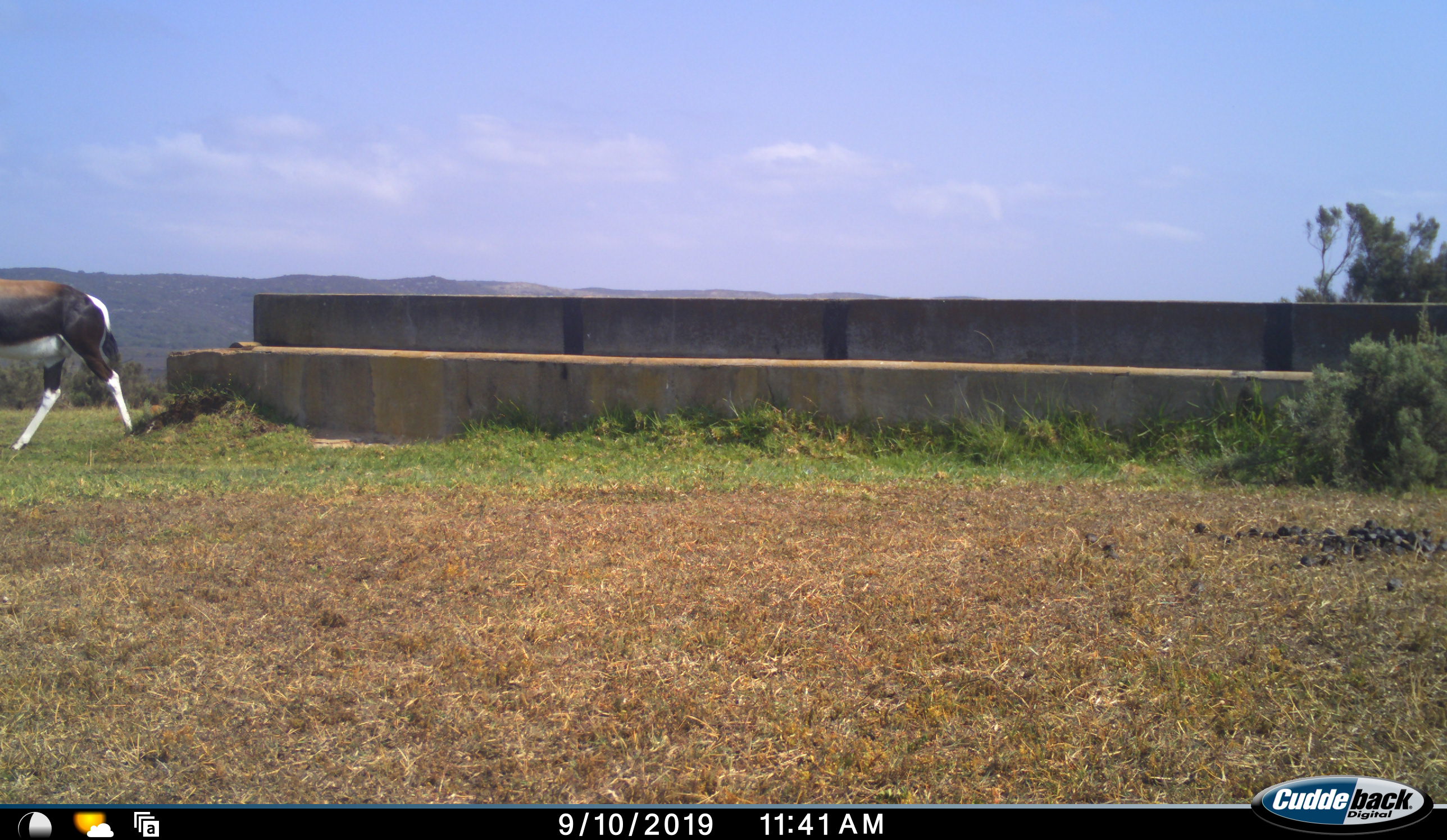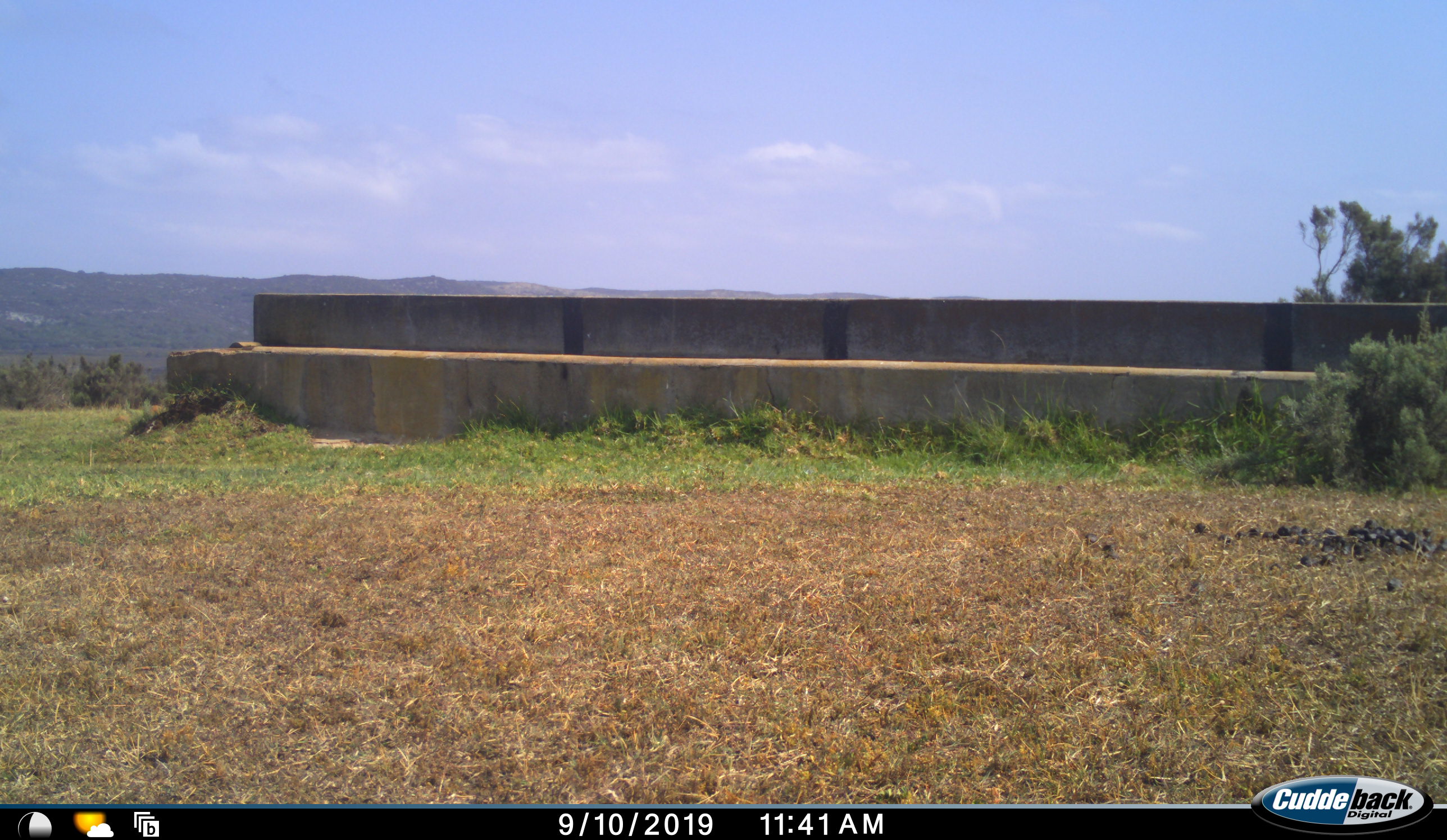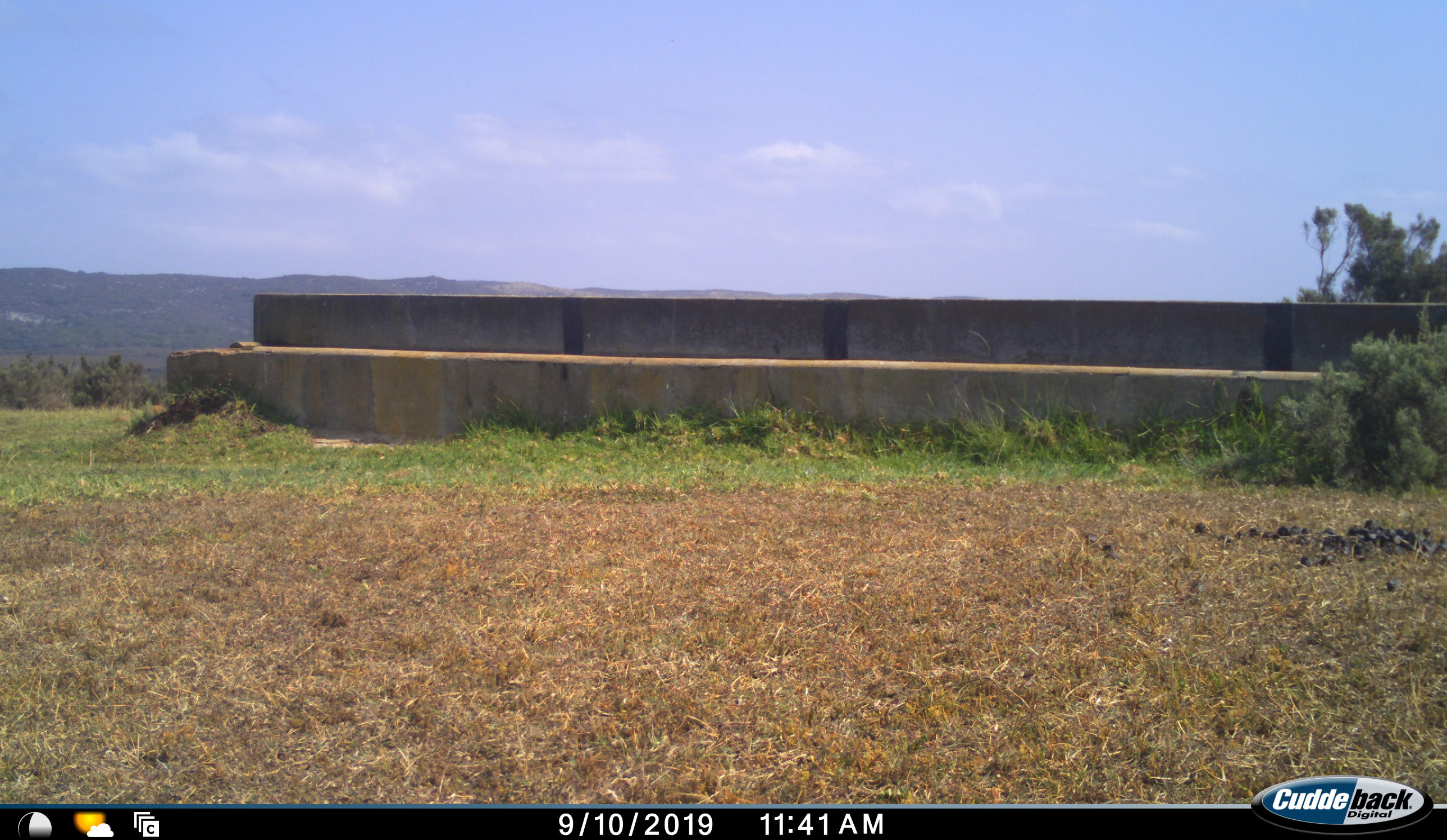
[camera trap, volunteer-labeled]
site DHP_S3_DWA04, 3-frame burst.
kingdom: Animalia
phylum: Chordata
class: Mammalia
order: Artiodactyla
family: Bovidae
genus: Damaliscus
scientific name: Damaliscus pygargus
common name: bontebok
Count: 1.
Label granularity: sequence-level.